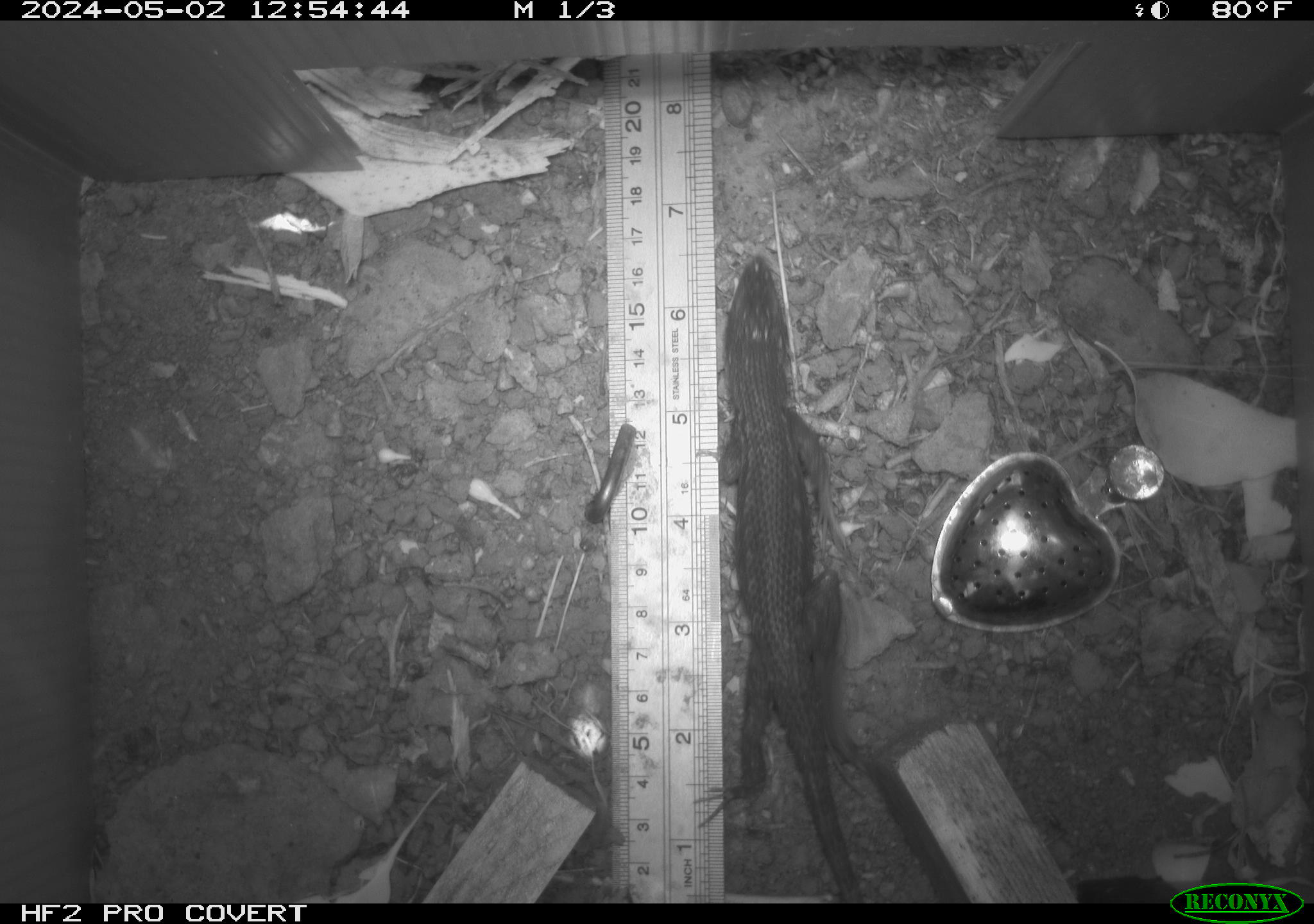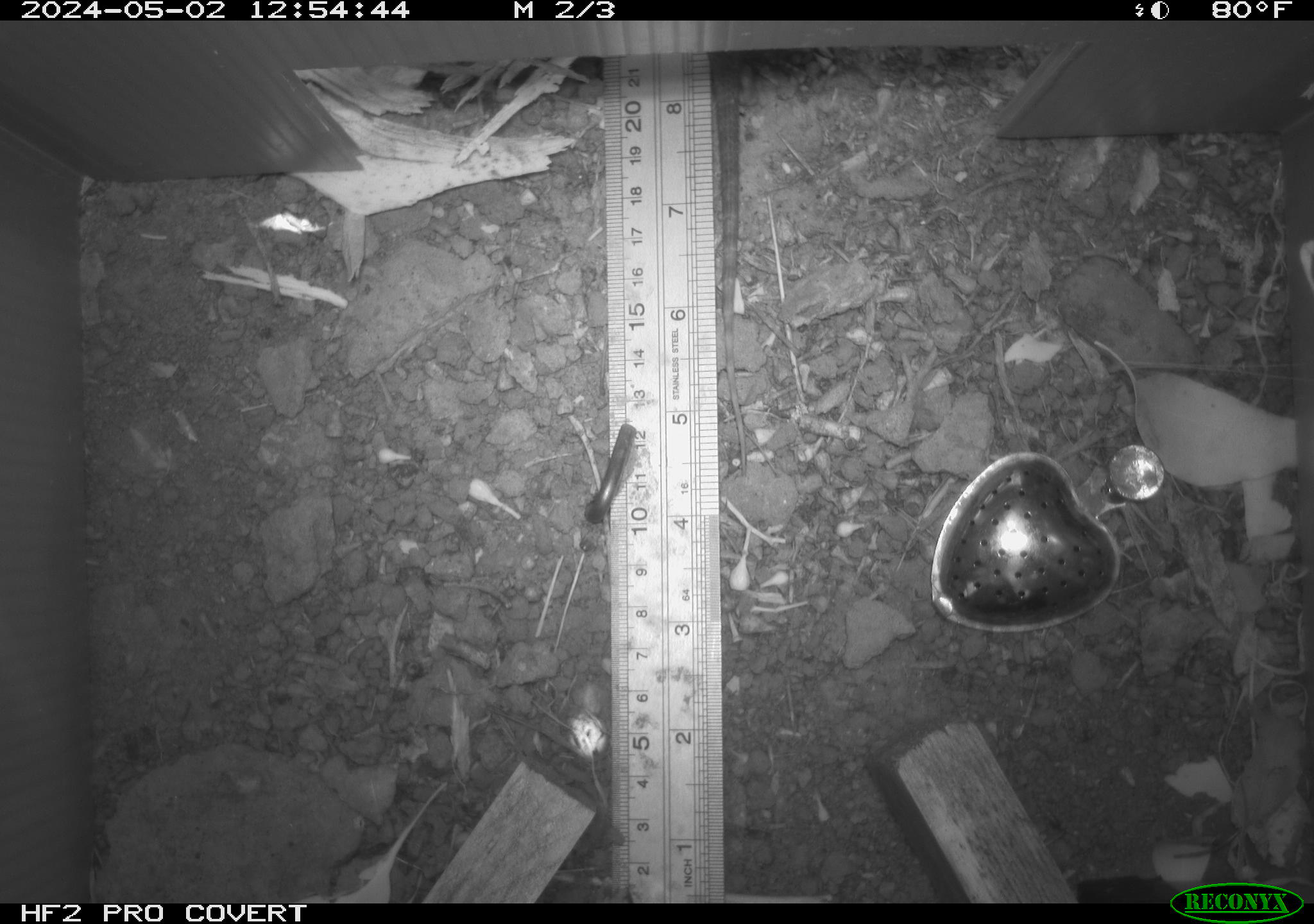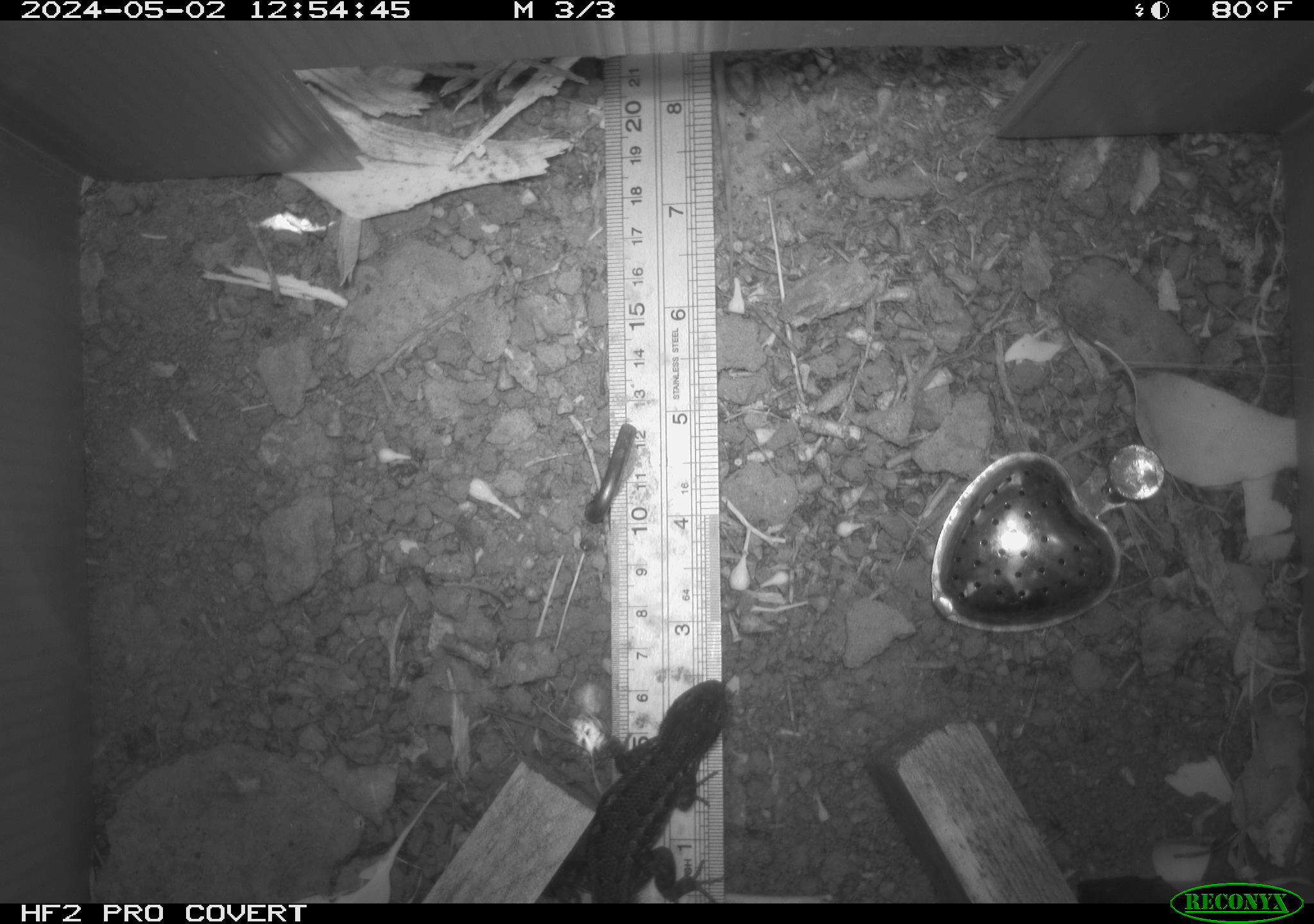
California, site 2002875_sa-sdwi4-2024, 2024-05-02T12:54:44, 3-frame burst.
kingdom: Animalia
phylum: Chordata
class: Reptilia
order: Squamata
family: Phrynosomatidae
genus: Sceloporus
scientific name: Sceloporus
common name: spiny lizards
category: sceloporus species